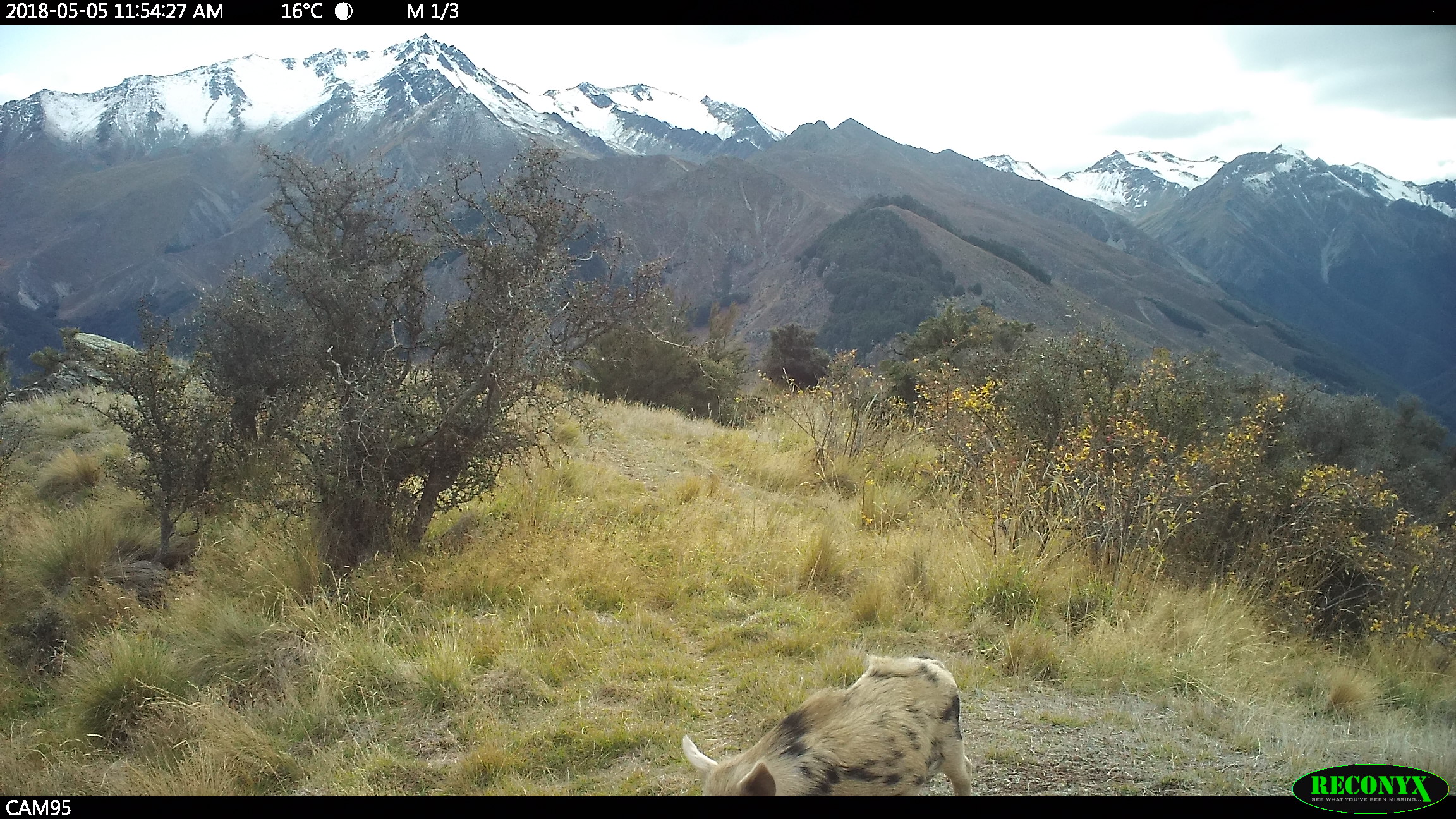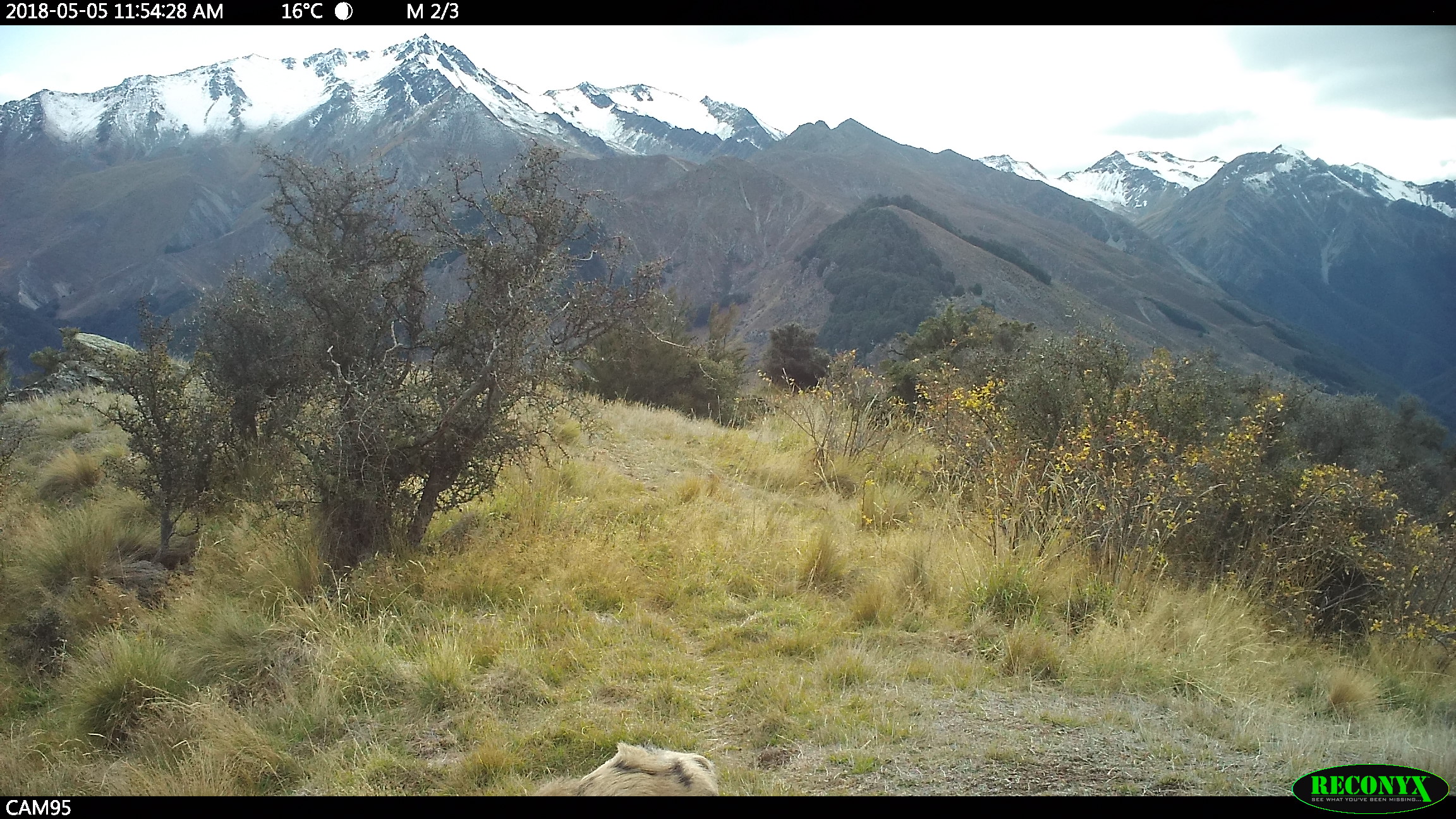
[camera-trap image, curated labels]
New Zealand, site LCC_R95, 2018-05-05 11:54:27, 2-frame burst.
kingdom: Animalia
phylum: Chordata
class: Mammalia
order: Artiodactyla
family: Suidae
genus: Sus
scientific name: Sus scrofa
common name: pig